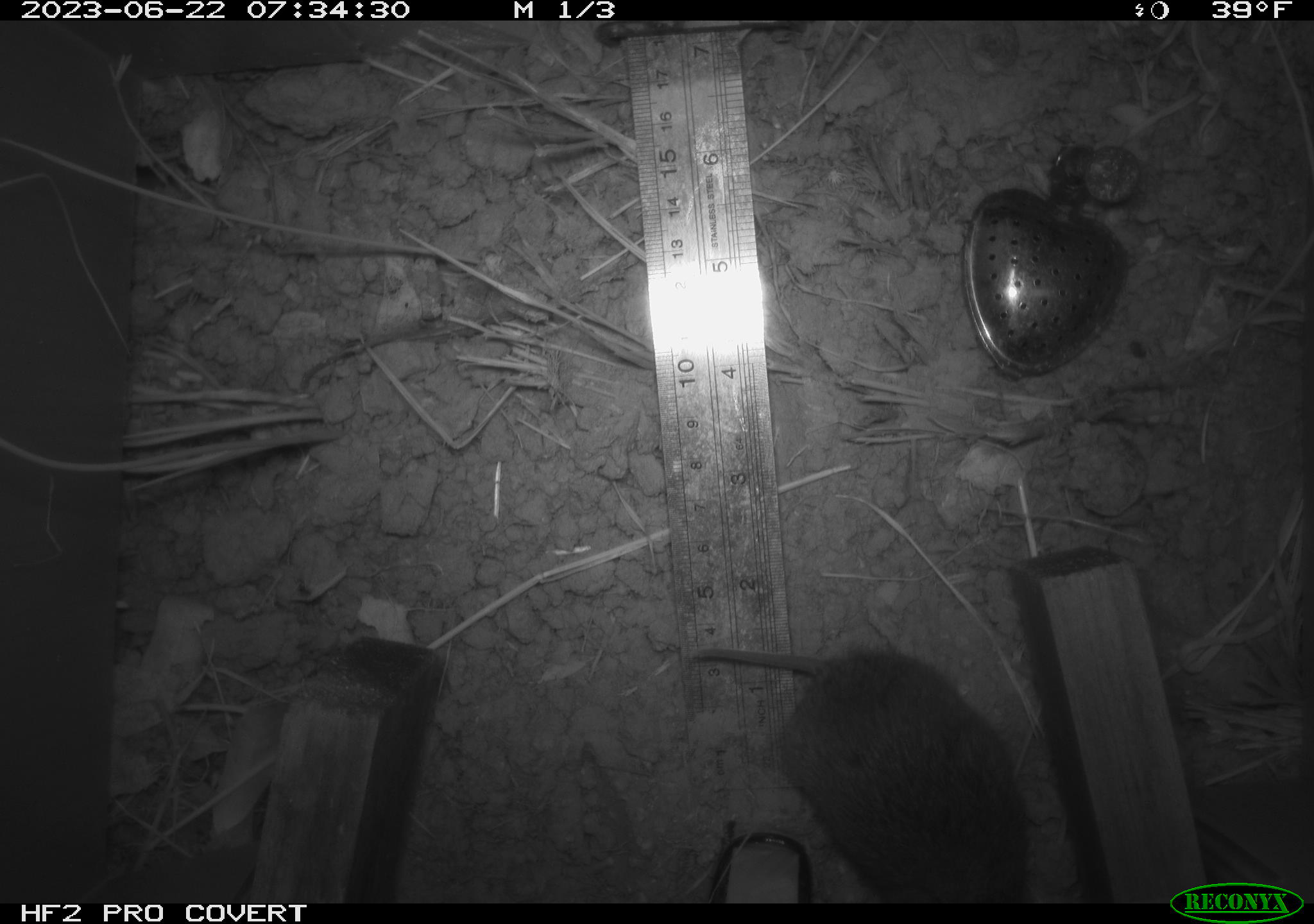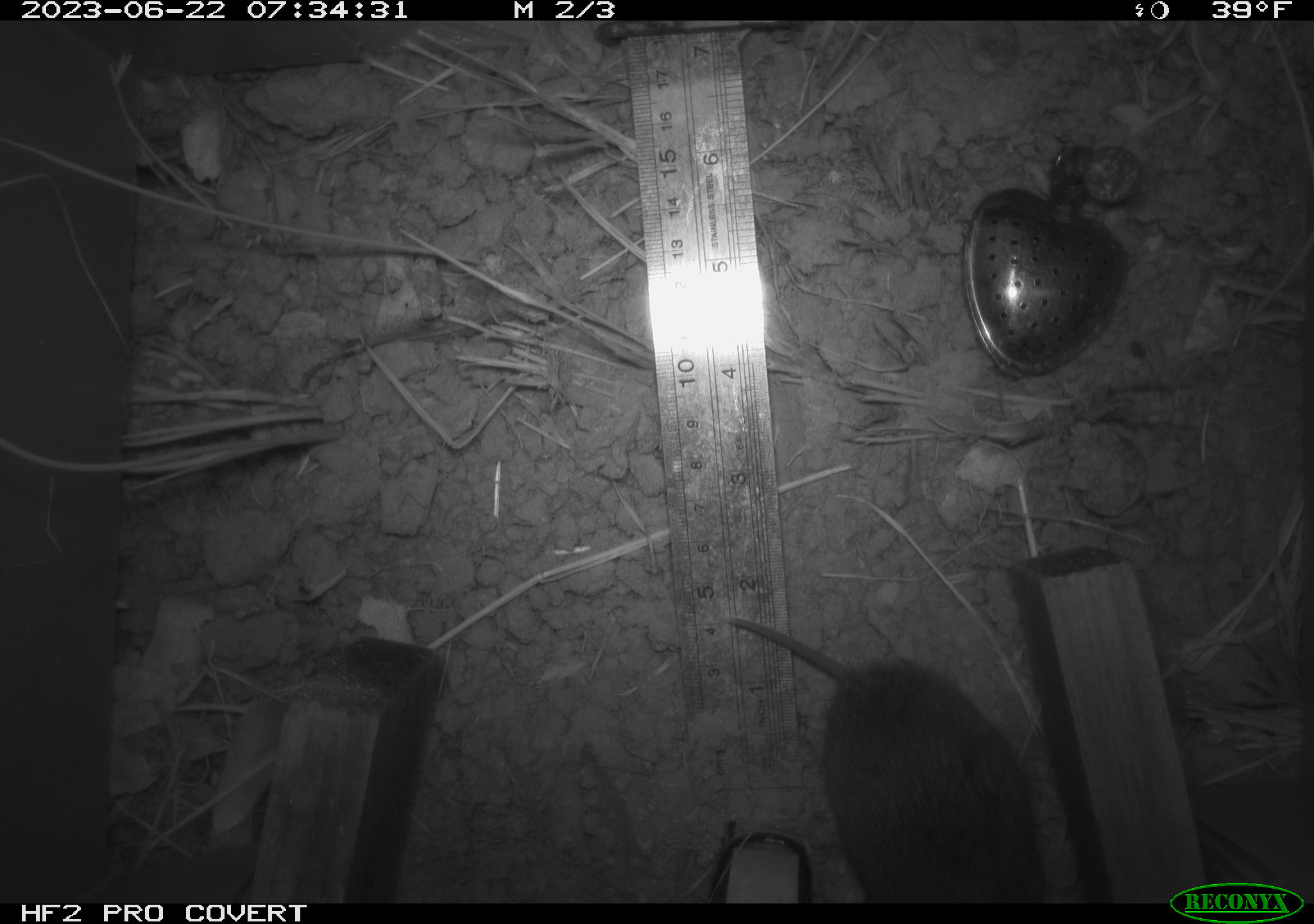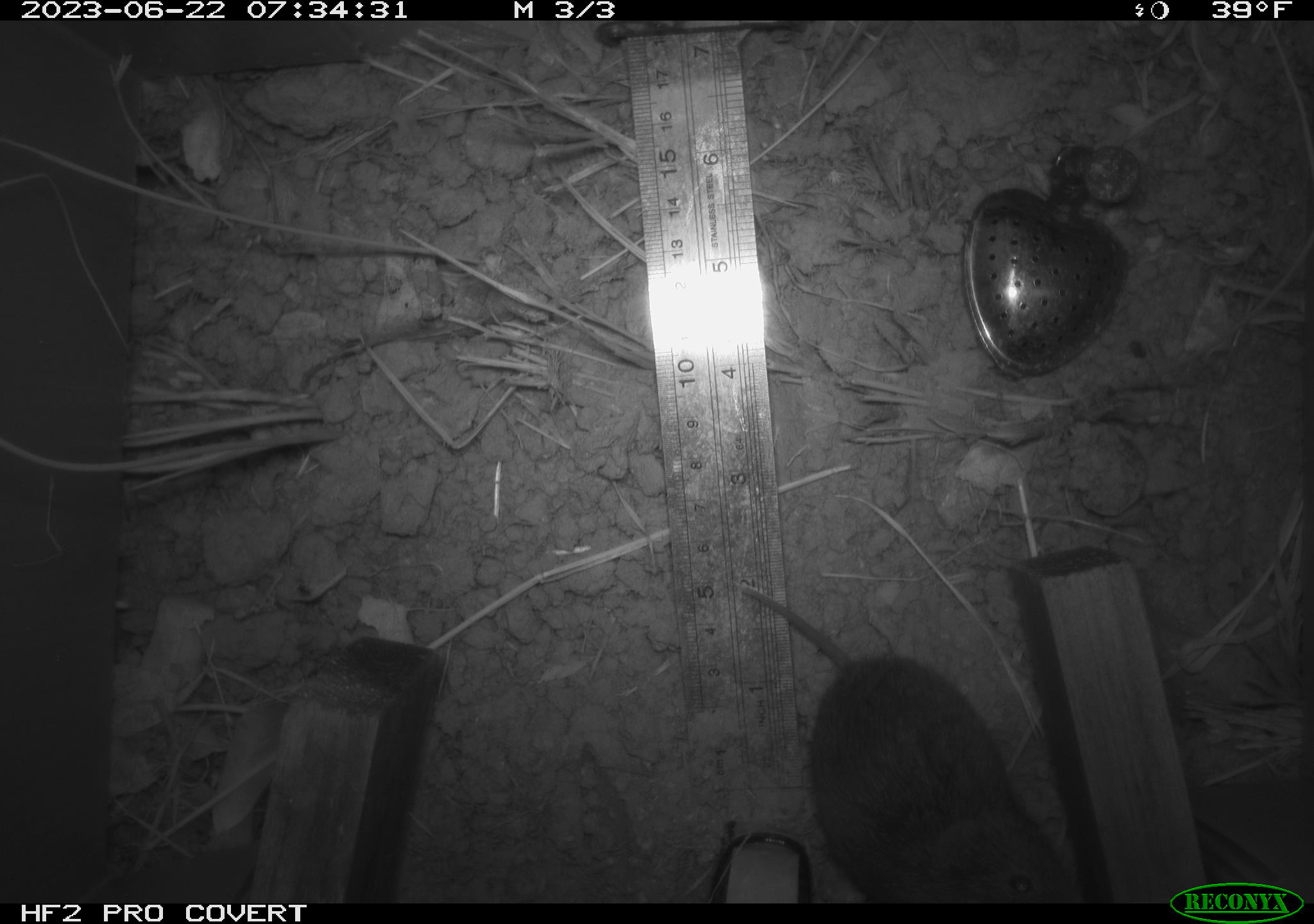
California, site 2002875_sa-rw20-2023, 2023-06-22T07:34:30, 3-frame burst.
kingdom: Animalia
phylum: Chordata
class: Mammalia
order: Rodentia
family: Cricetidae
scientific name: Arvicolinae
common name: voles, lemmings, and muskrats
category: arvicolinae subfamily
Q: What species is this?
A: Arvicolinae subfamily (voles, lemmings, and muskrats) (Arvicolinae).